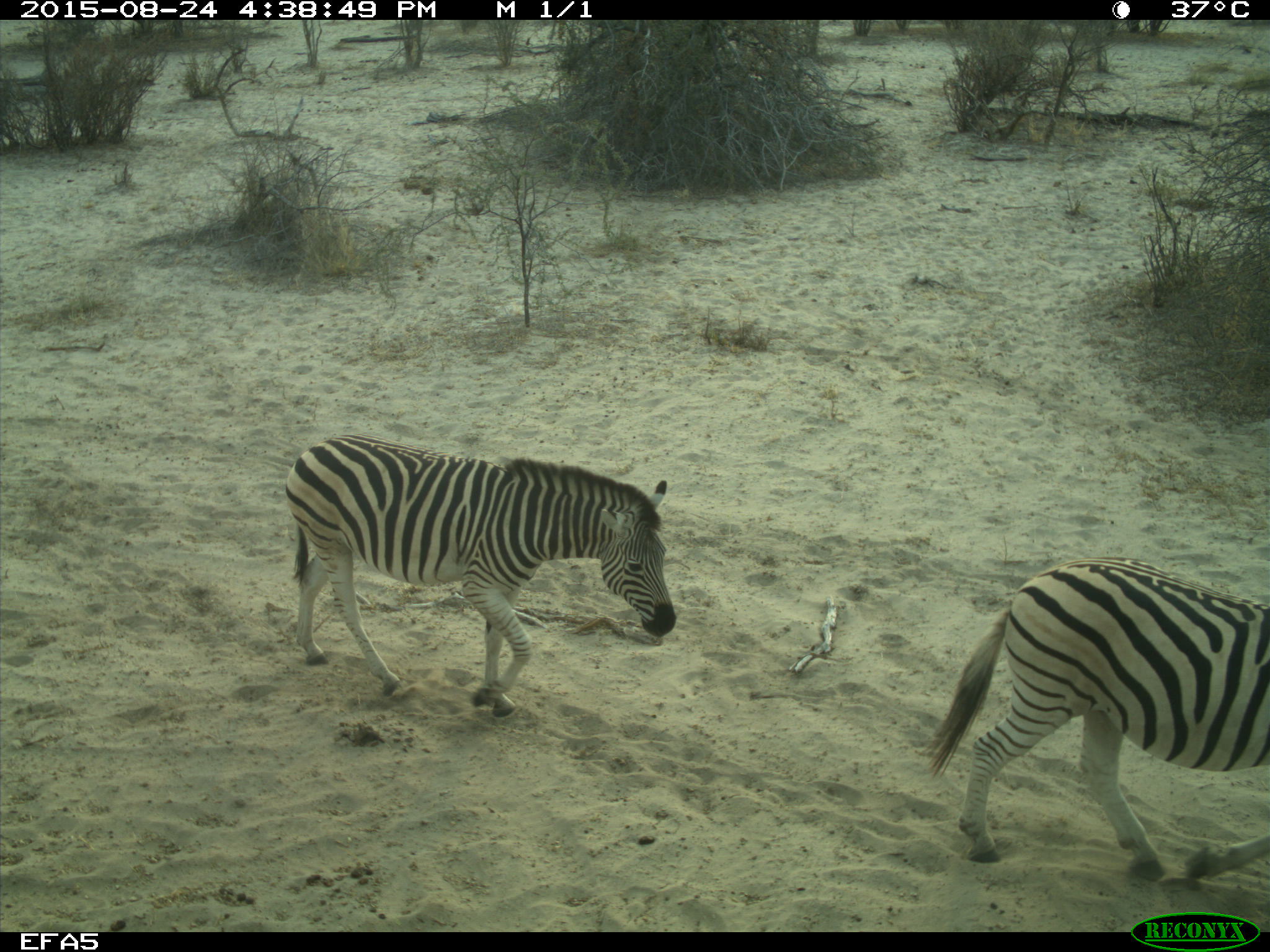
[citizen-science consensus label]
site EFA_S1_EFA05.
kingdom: Animalia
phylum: Chordata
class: Mammalia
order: Perissodactyla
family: Equidae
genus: Equus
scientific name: Equus quagga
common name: plains zebra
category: zebraplains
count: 2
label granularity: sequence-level